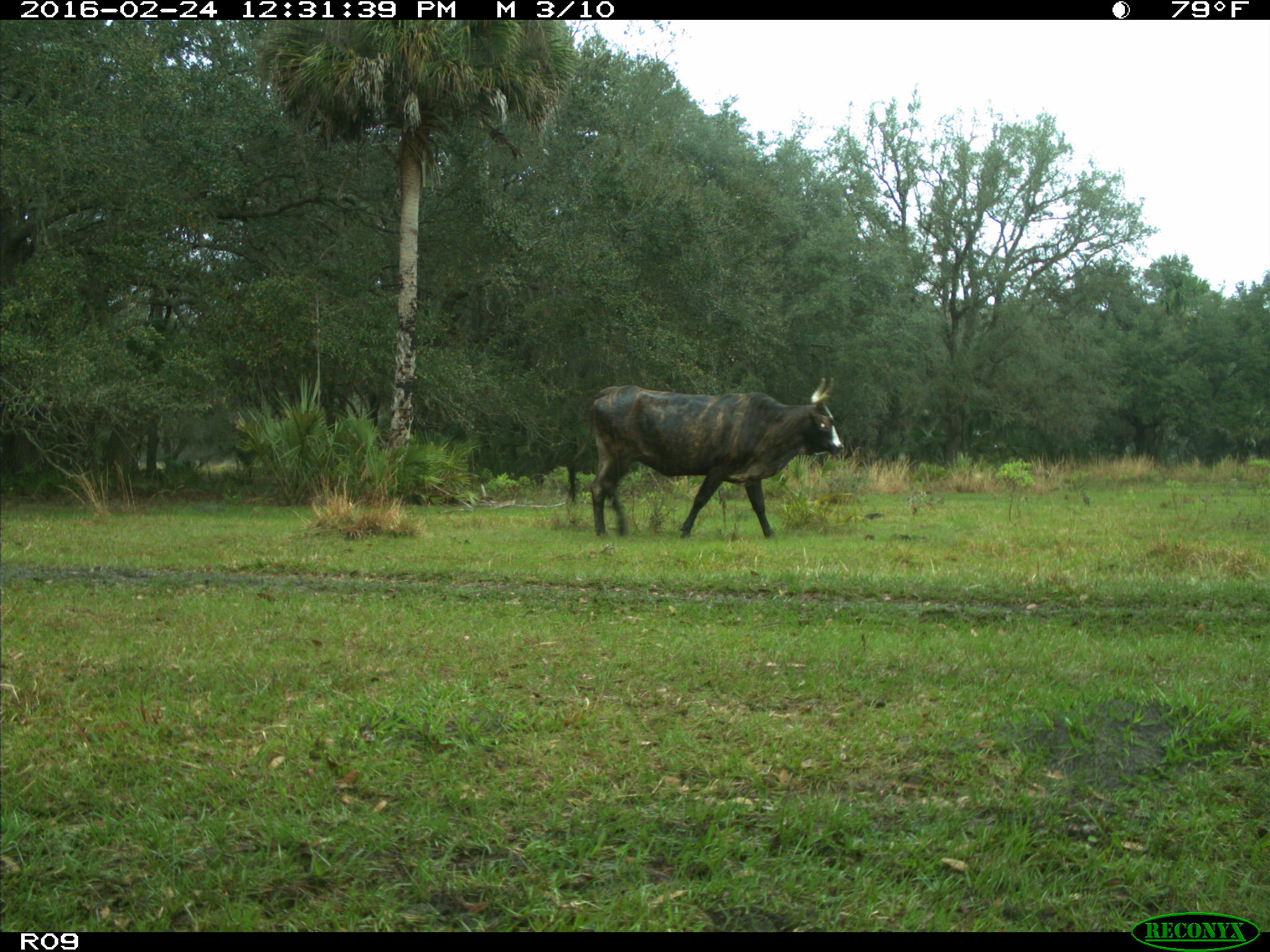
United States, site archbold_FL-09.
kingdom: Animalia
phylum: Chordata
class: Mammalia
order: Artiodactyla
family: Bovidae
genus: Bos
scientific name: Bos taurus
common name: domestic cow